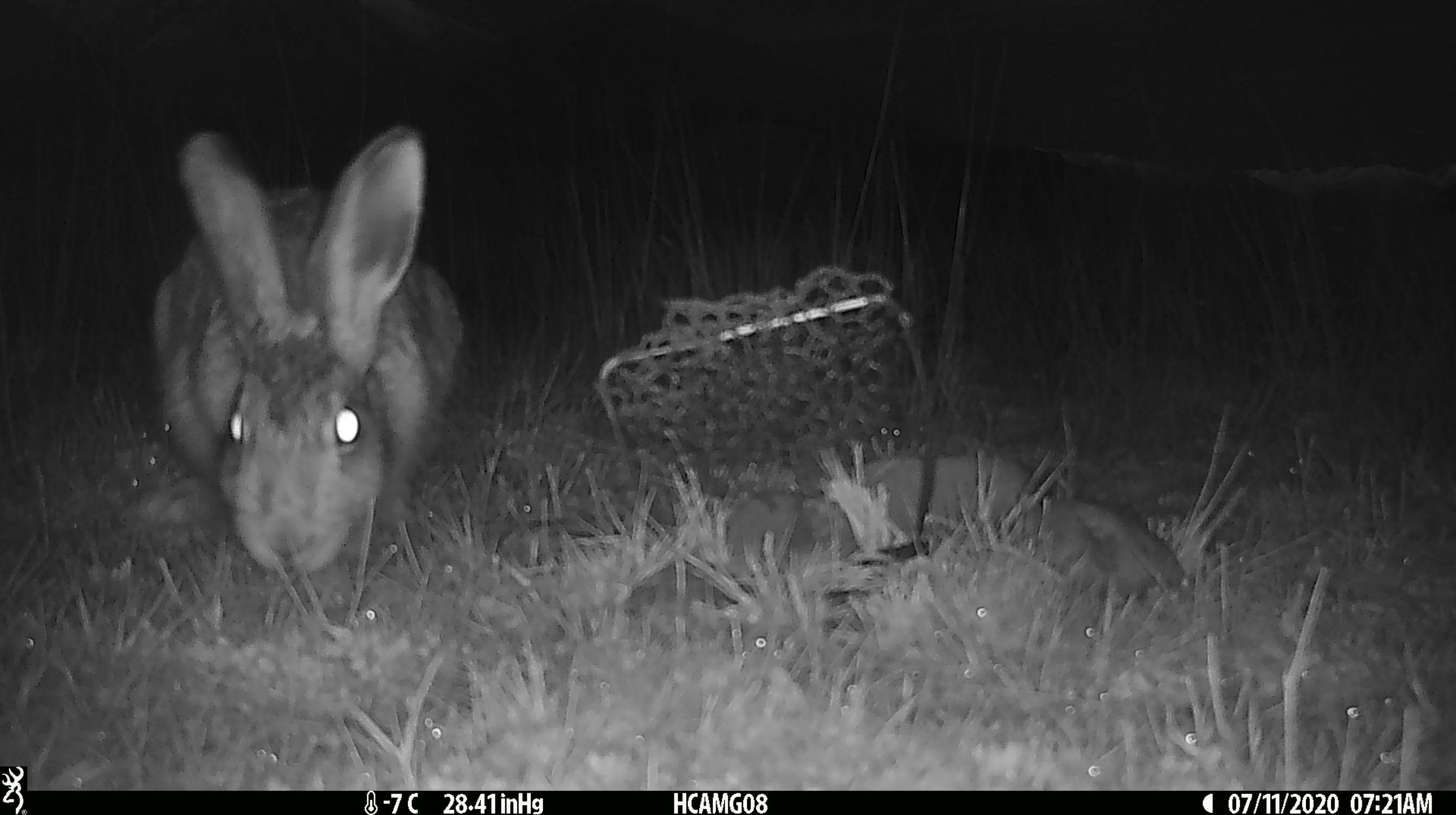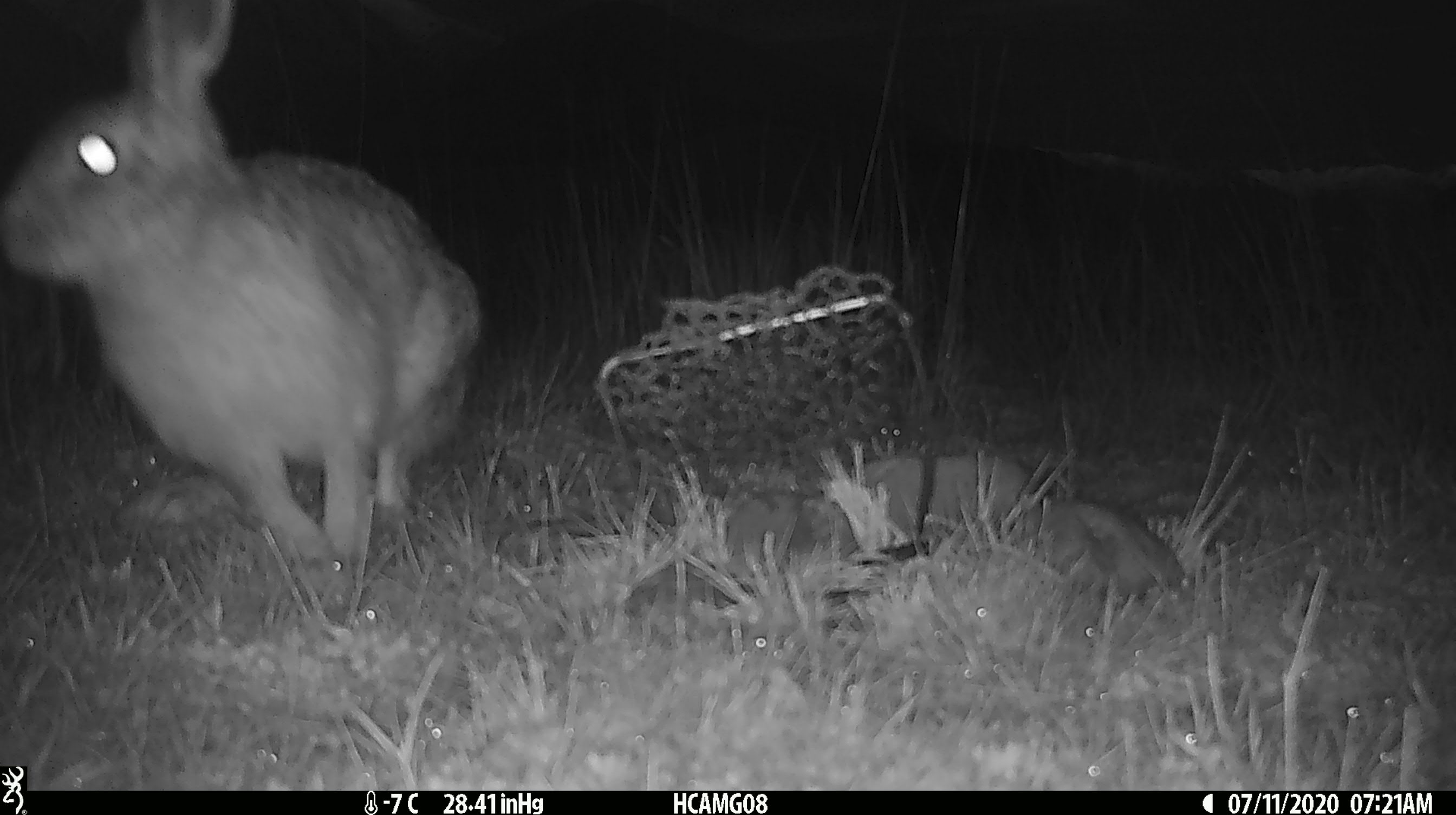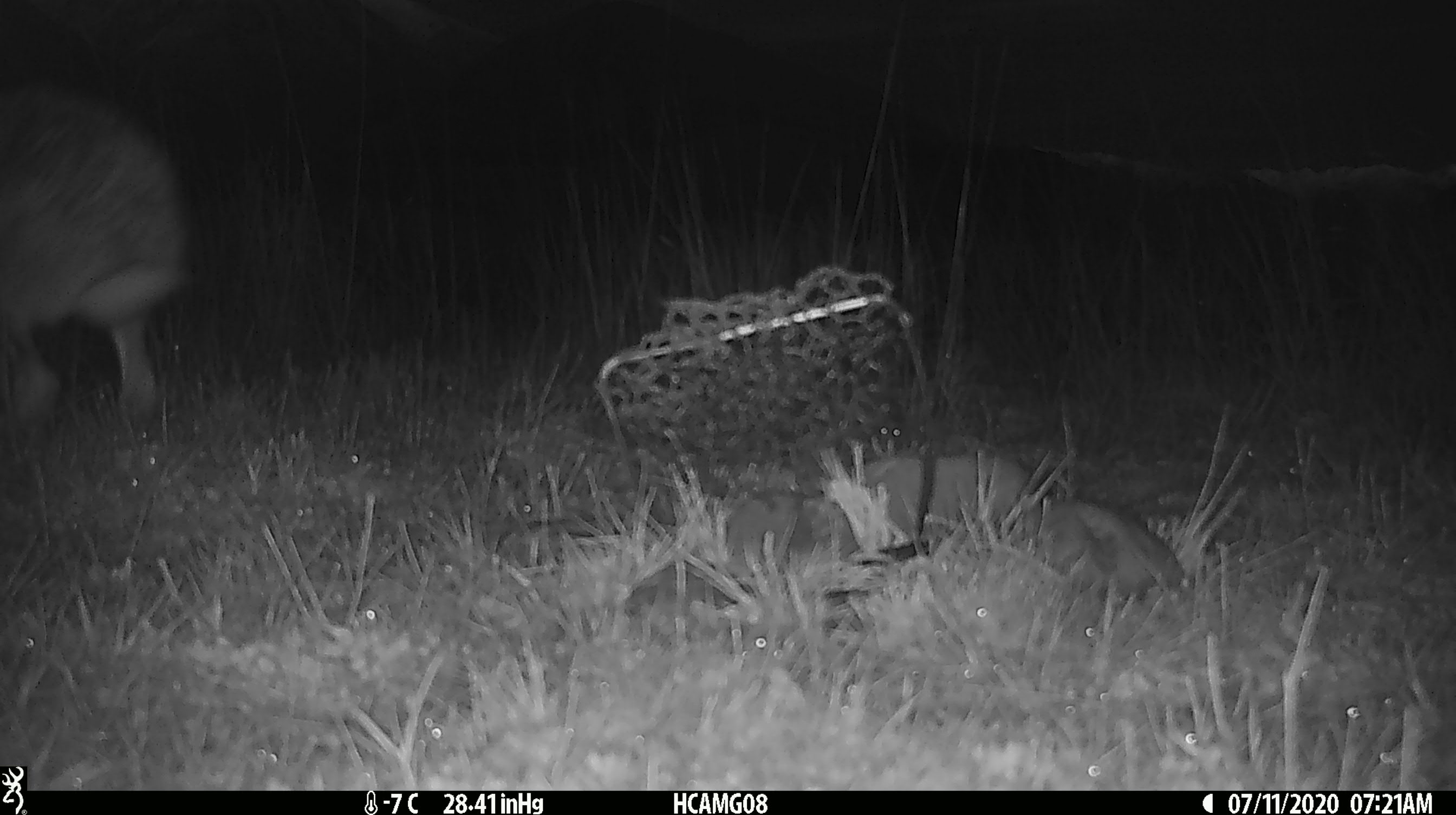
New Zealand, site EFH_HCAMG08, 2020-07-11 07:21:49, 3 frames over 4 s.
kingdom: Animalia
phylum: Chordata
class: Mammalia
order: Lagomorpha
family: Leporidae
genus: Lepus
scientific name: Lepus europaeus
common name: brown hare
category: hare